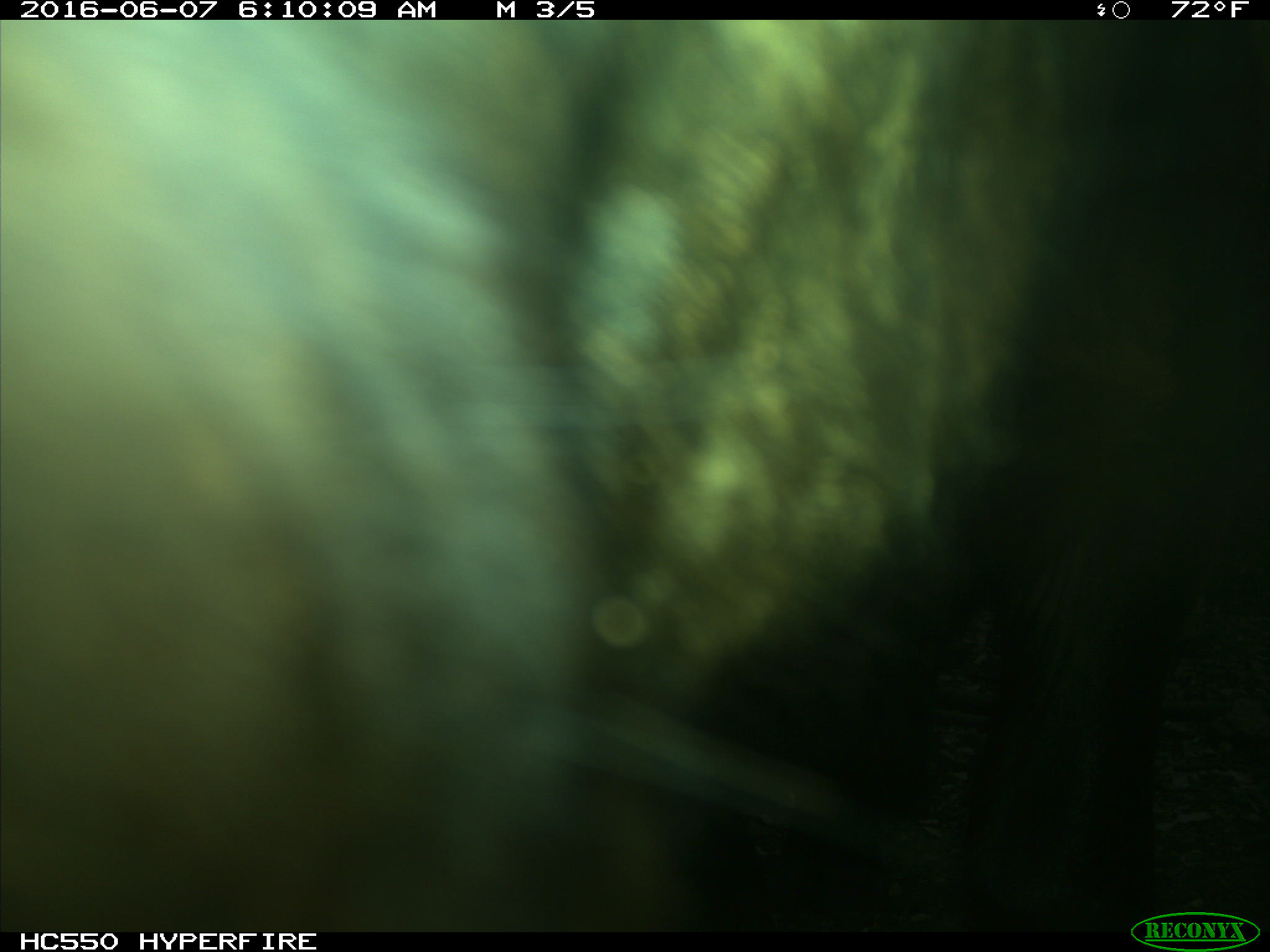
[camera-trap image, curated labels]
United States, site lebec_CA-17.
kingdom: Animalia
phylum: Chordata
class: Mammalia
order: Artiodactyla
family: Bovidae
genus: Bos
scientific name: Bos taurus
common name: domestic cow